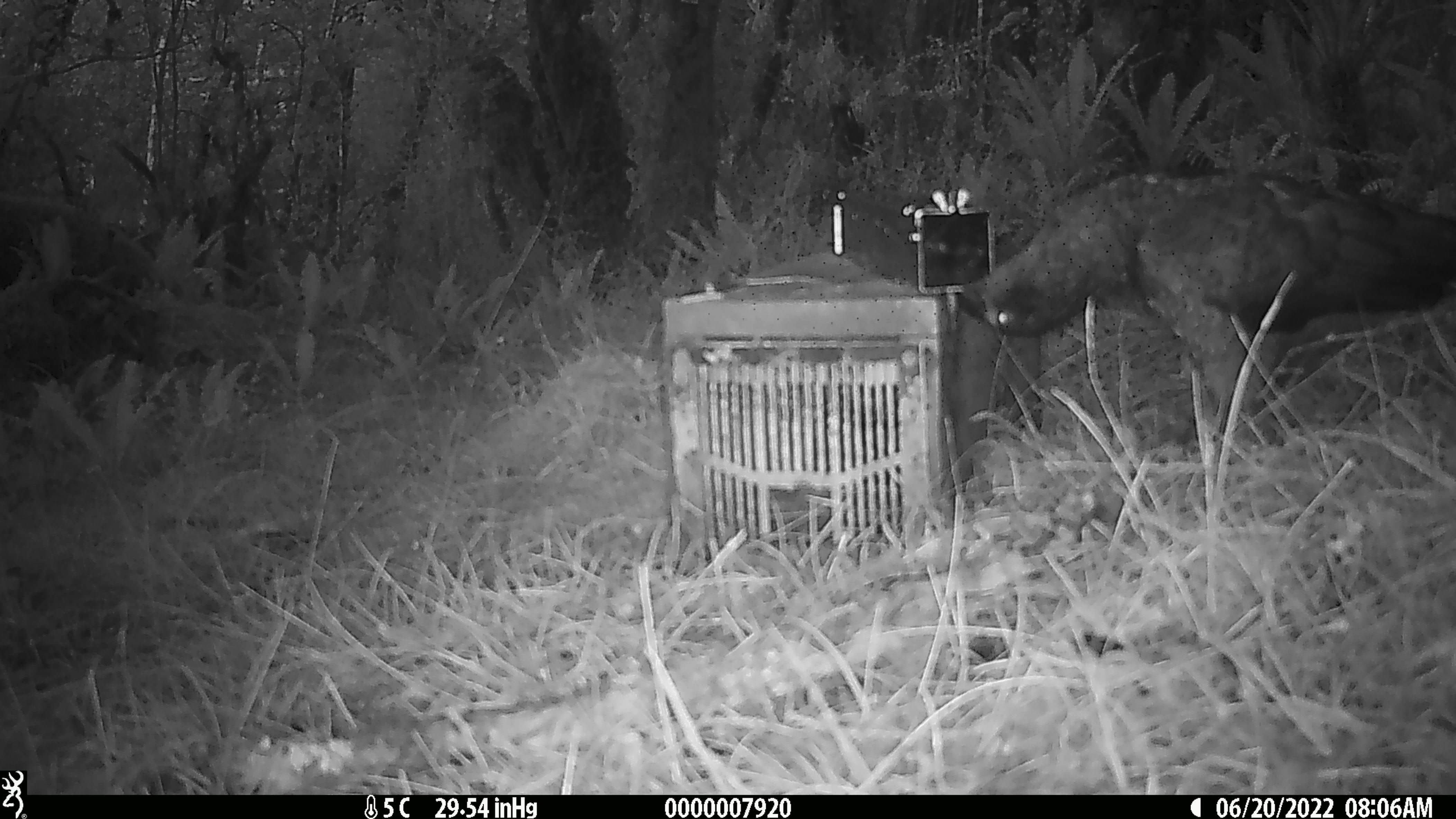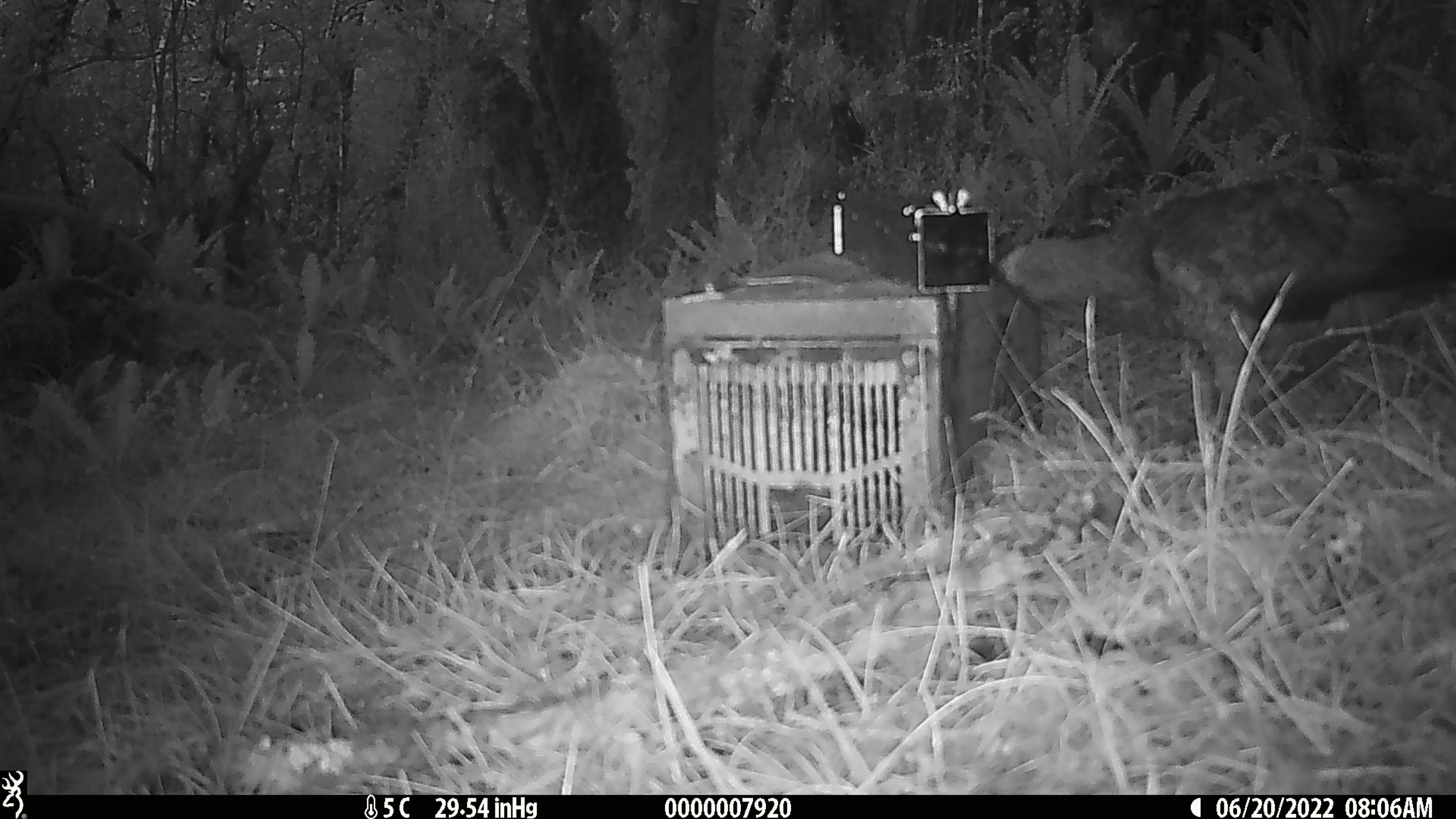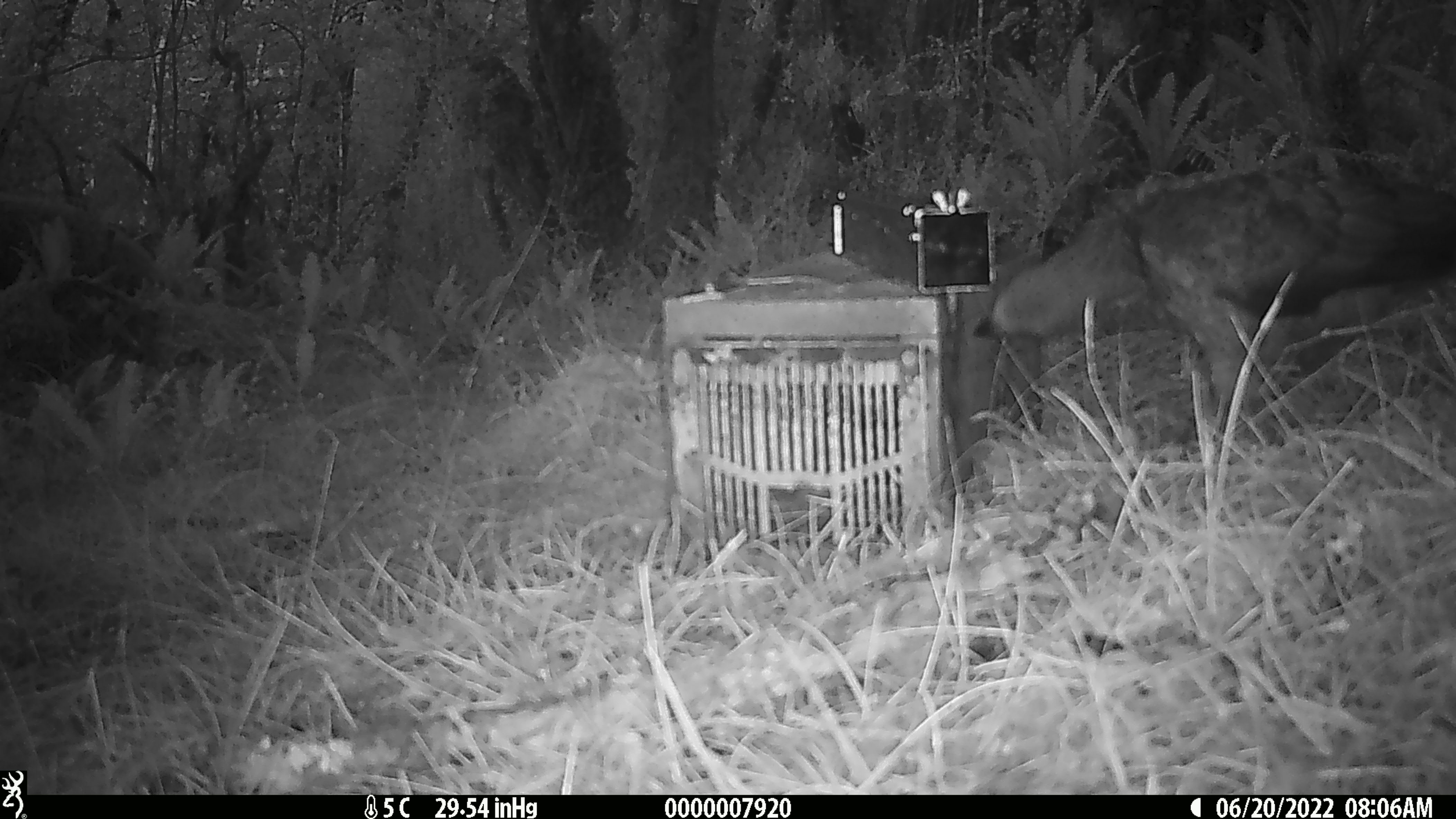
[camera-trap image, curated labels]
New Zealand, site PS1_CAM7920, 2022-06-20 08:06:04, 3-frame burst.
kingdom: Animalia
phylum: Chordata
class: Aves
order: Psittaciformes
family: Strigopidae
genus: Nestor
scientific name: Nestor notabilis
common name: kea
Kea (Nestor notabilis).